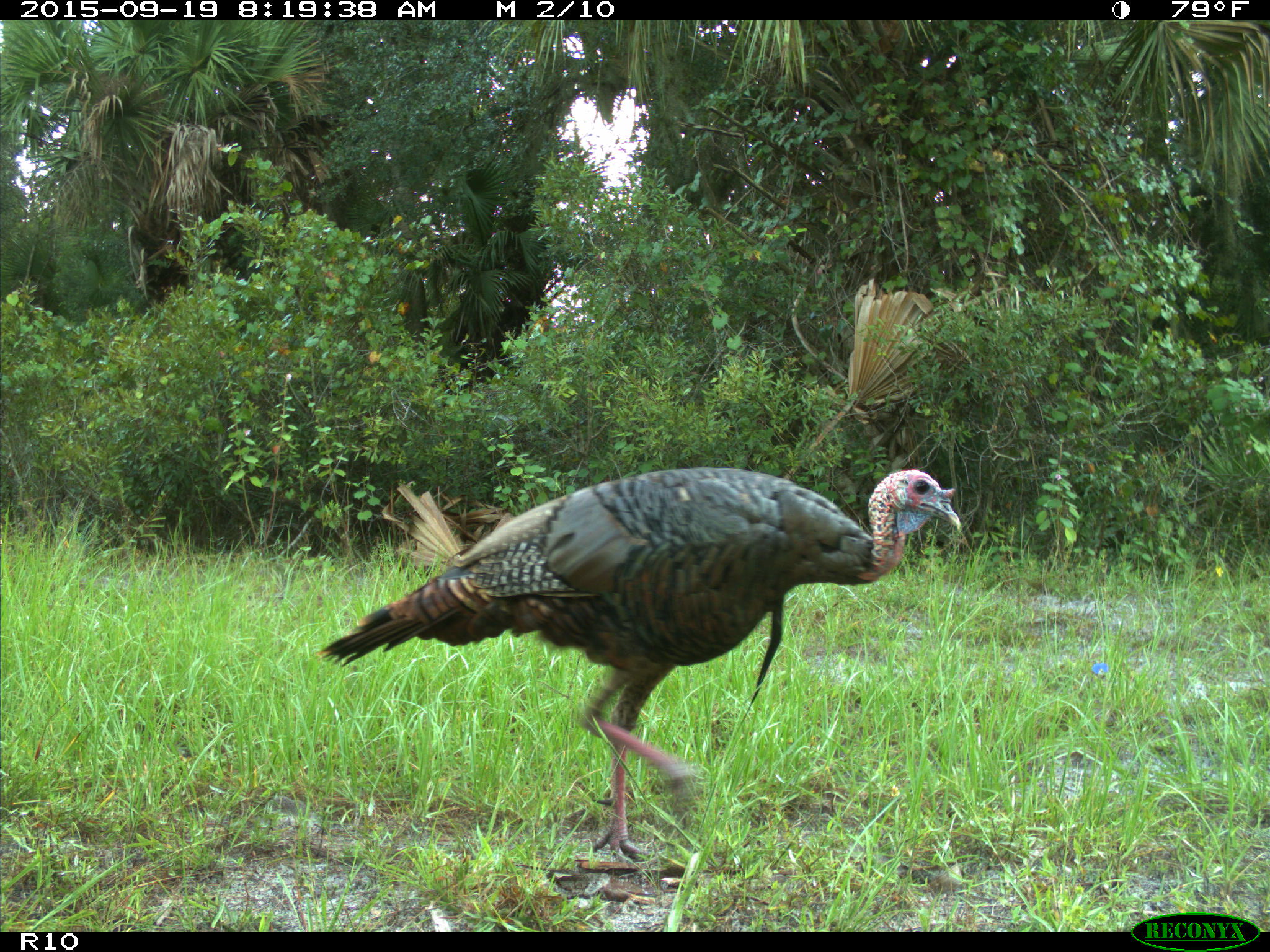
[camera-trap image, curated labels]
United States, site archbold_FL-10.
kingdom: Animalia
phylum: Chordata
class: Aves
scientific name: Aves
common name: birds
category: unidentified bird